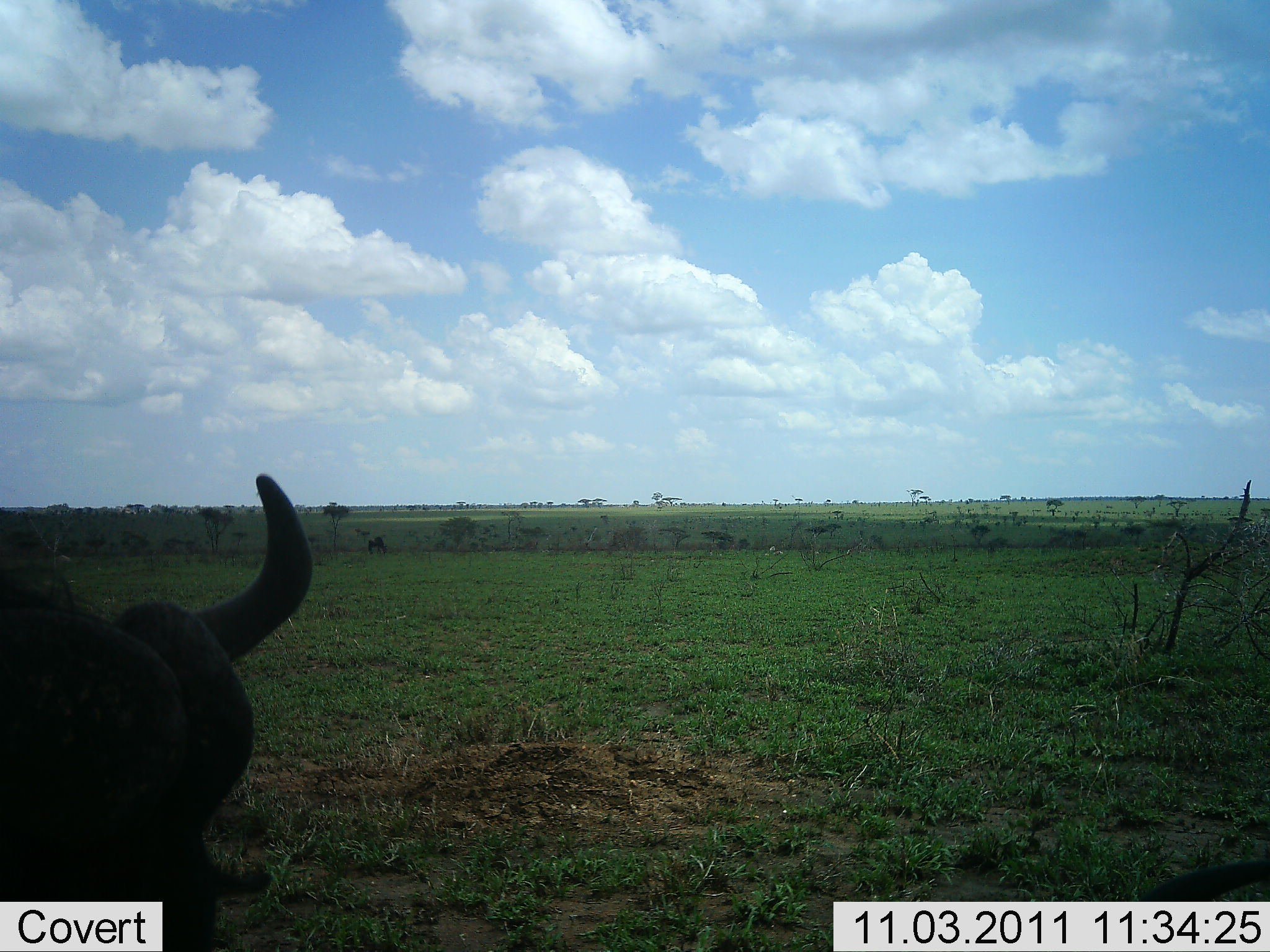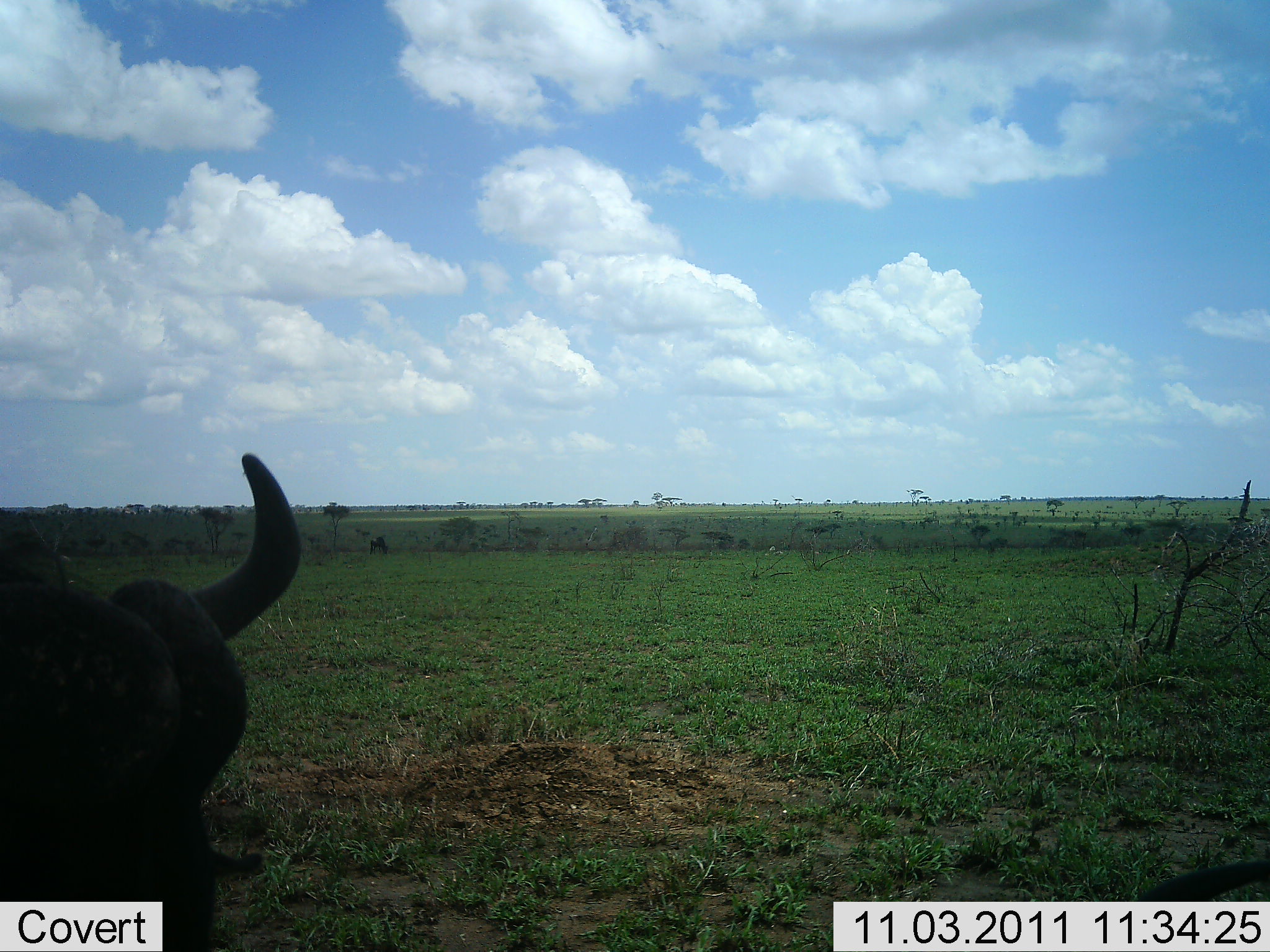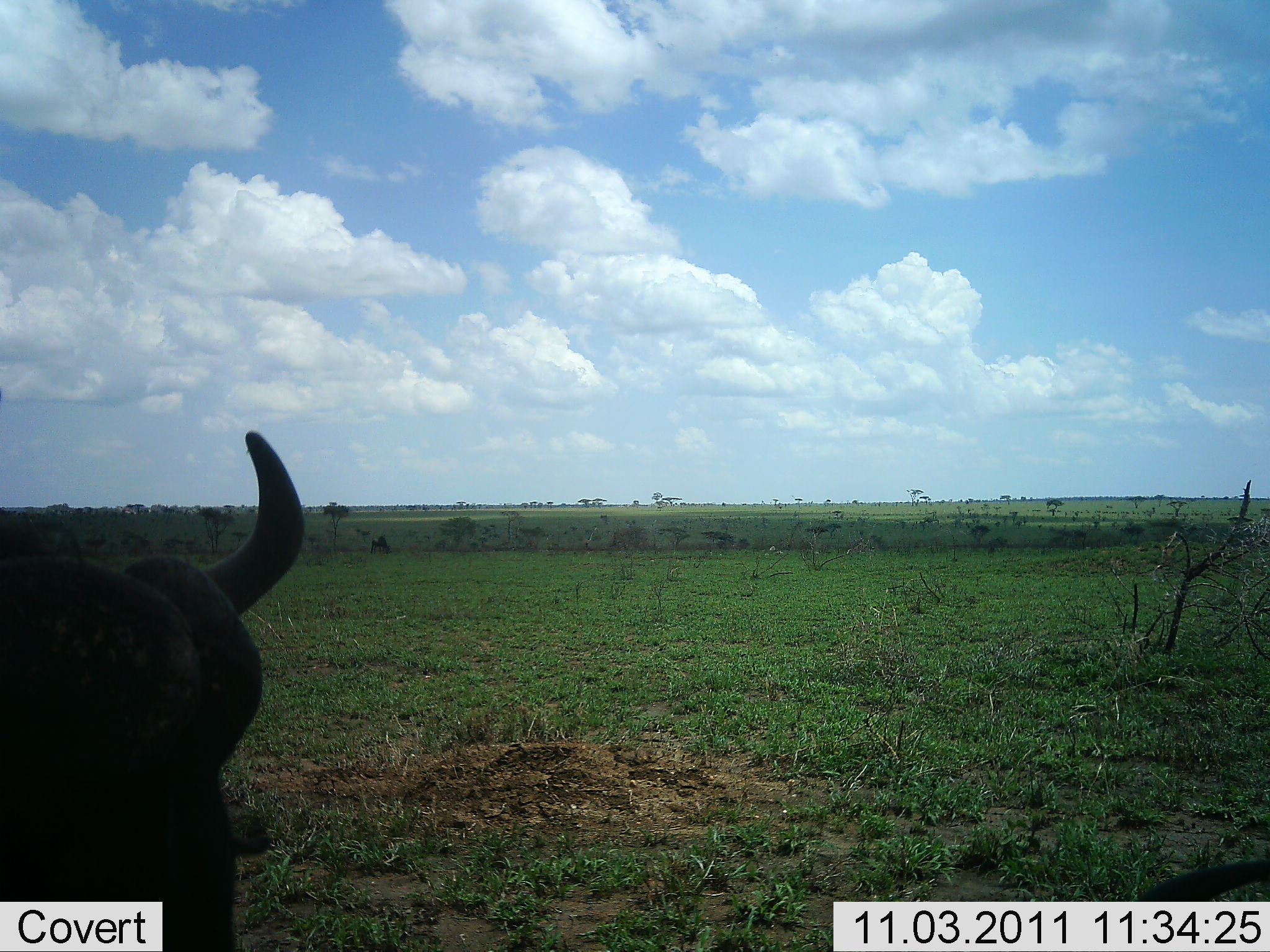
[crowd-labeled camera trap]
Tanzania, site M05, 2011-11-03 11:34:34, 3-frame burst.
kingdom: Animalia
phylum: Chordata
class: Mammalia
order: Artiodactyla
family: Bovidae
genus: Connochaetes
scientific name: Connochaetes taurinus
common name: blue wildebeest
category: wildebeest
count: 1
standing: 58%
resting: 8%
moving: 8%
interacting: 0%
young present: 0%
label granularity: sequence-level